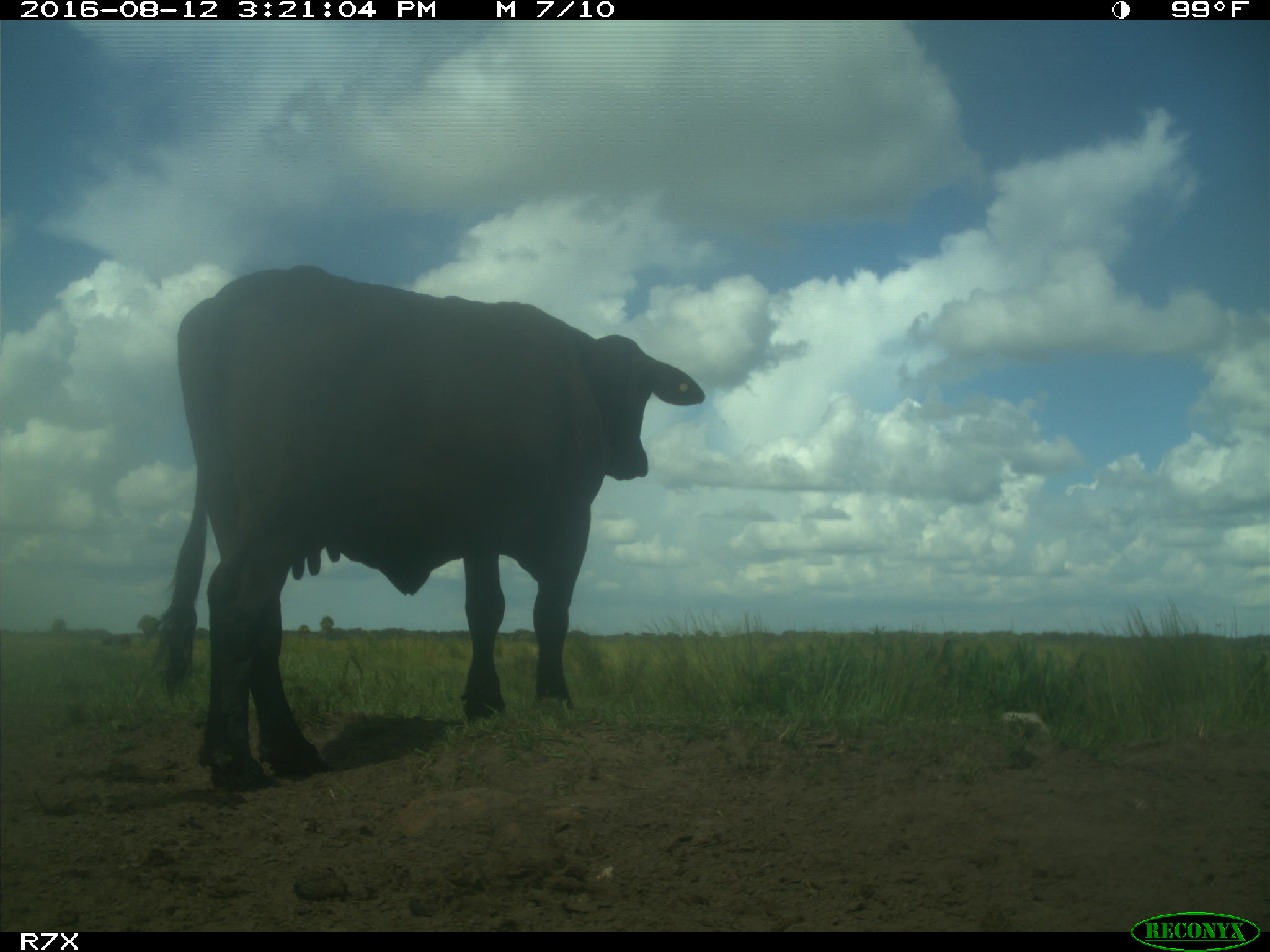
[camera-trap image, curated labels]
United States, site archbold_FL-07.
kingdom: Animalia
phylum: Chordata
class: Mammalia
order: Artiodactyla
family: Bovidae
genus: Bos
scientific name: Bos taurus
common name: domestic cow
Bos taurus (domestic cow).